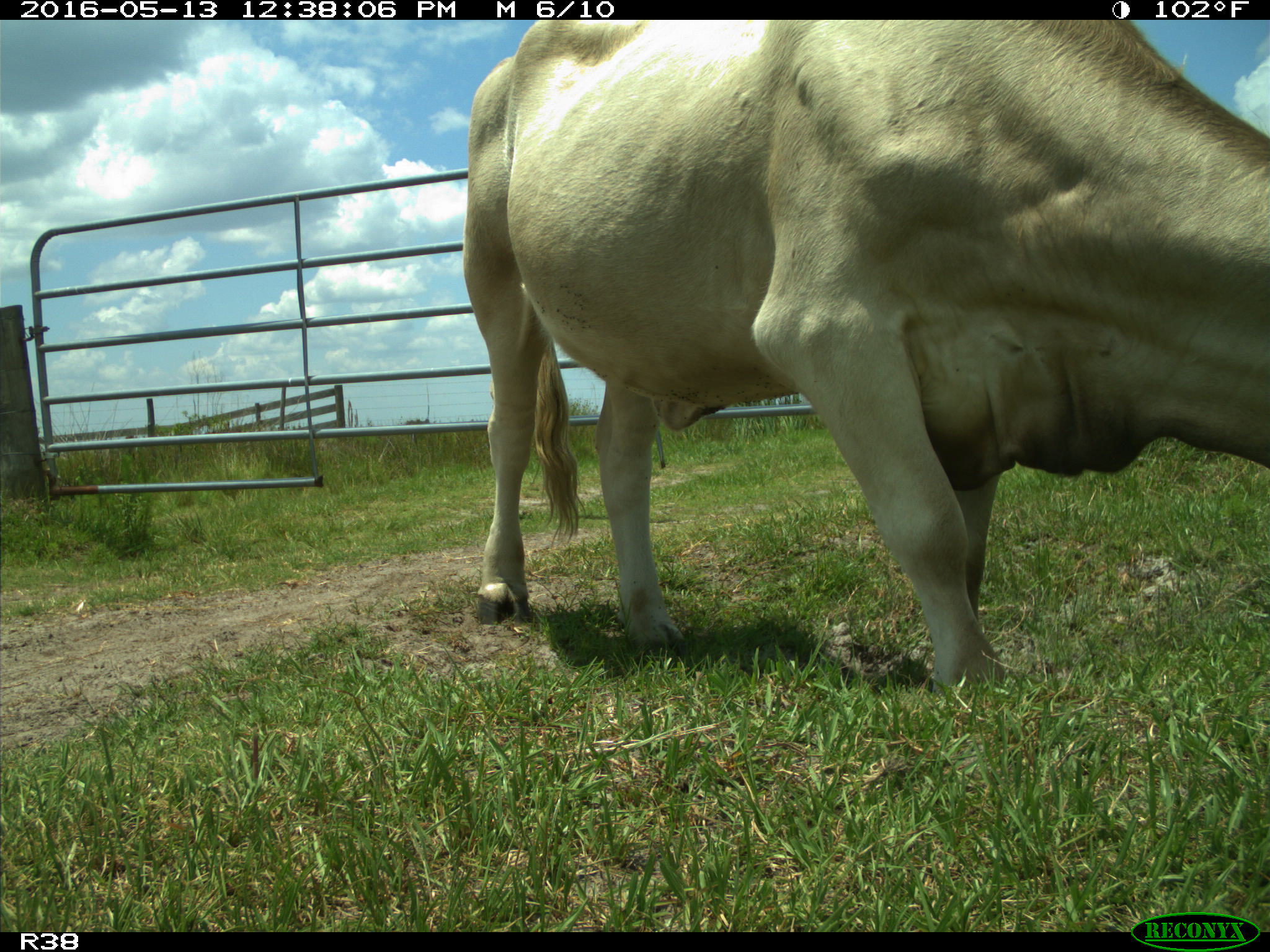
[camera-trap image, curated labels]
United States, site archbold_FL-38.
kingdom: Animalia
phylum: Chordata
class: Mammalia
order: Artiodactyla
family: Bovidae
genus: Bos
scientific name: Bos taurus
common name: domestic cow